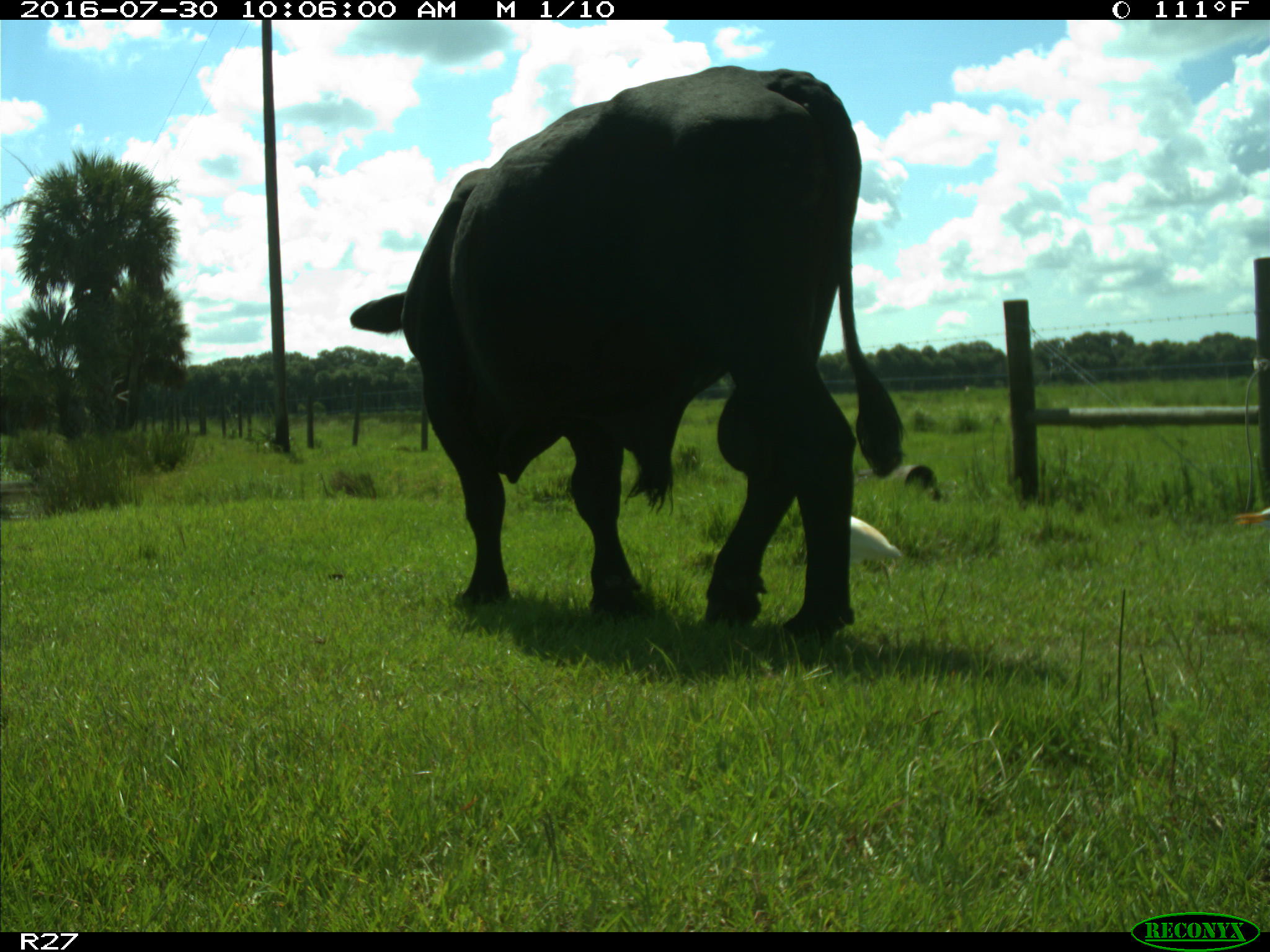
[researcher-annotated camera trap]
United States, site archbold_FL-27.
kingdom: Animalia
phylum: Chordata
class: Mammalia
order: Artiodactyla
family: Bovidae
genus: Bos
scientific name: Bos taurus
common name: domestic cow